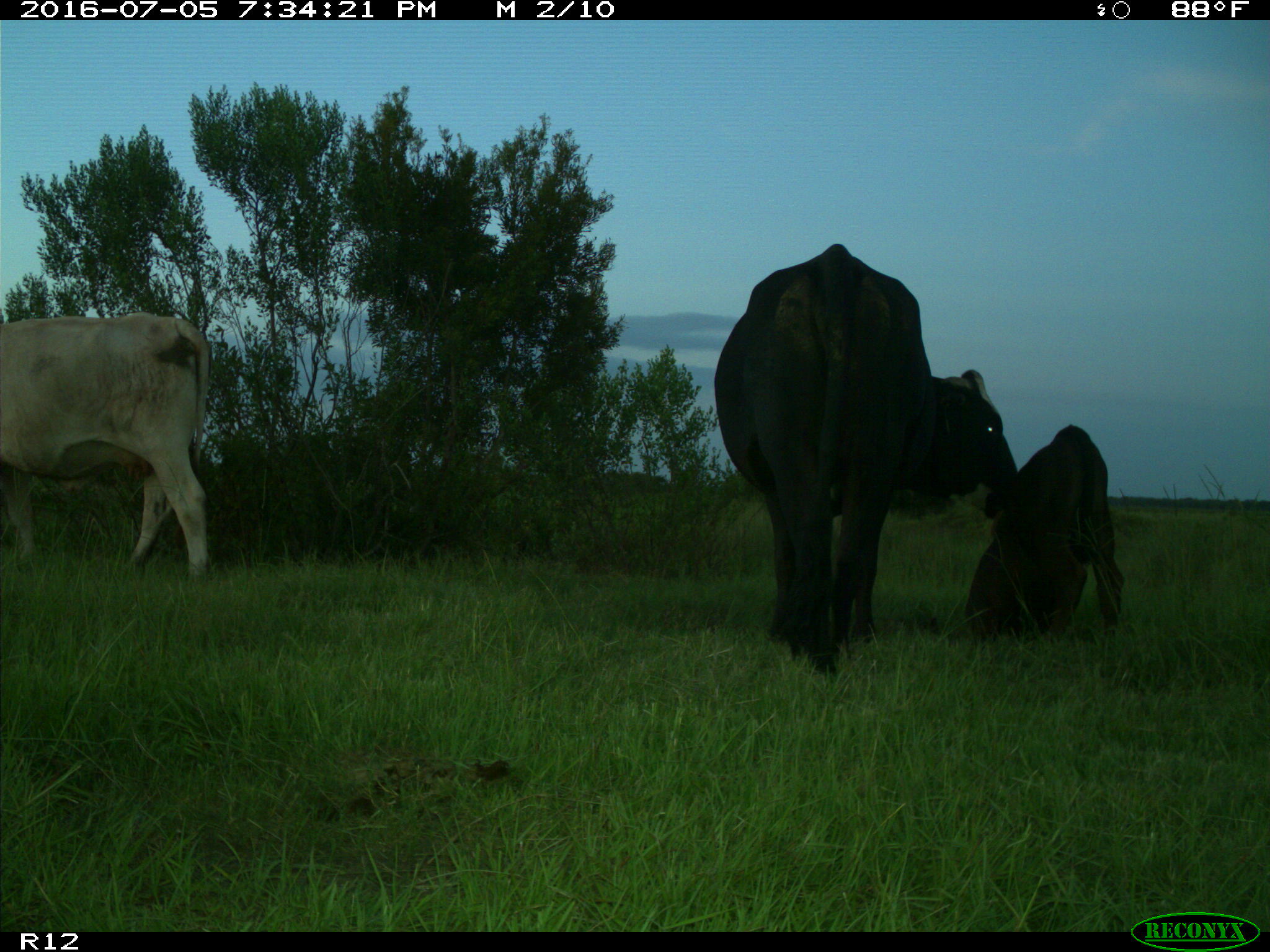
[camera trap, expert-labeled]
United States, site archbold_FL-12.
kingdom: Animalia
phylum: Chordata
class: Mammalia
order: Artiodactyla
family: Bovidae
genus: Bos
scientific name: Bos taurus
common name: domestic cow